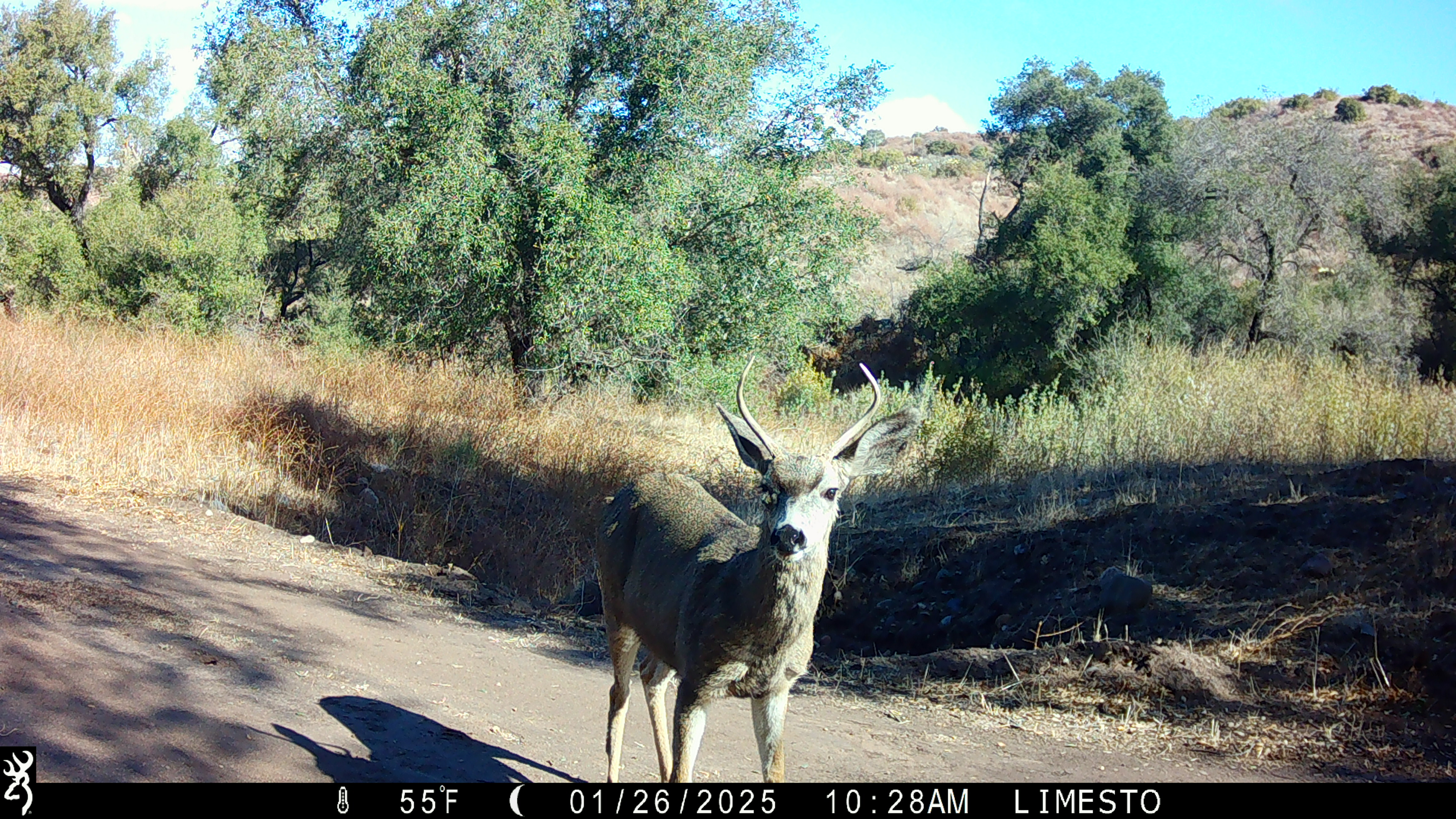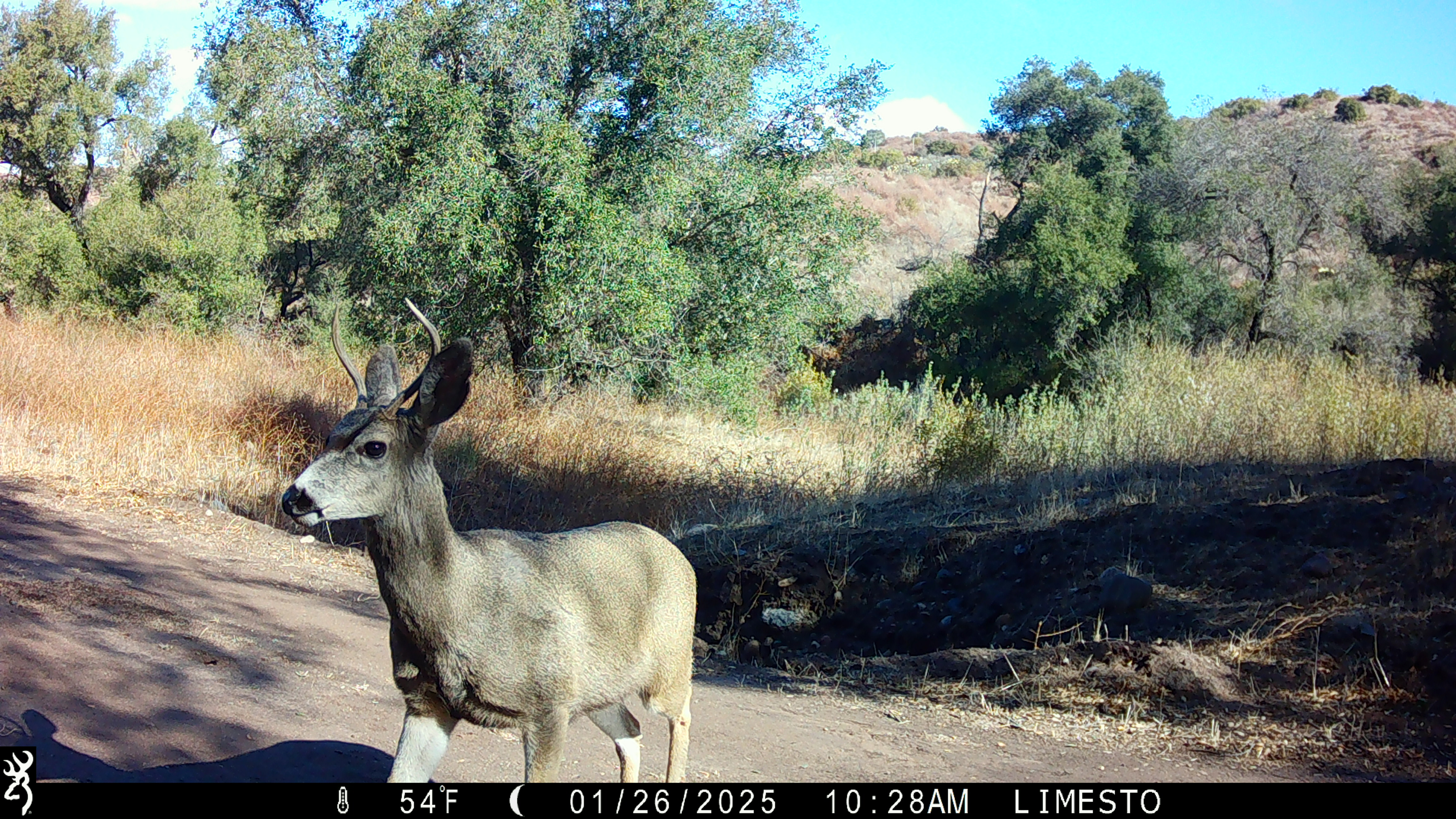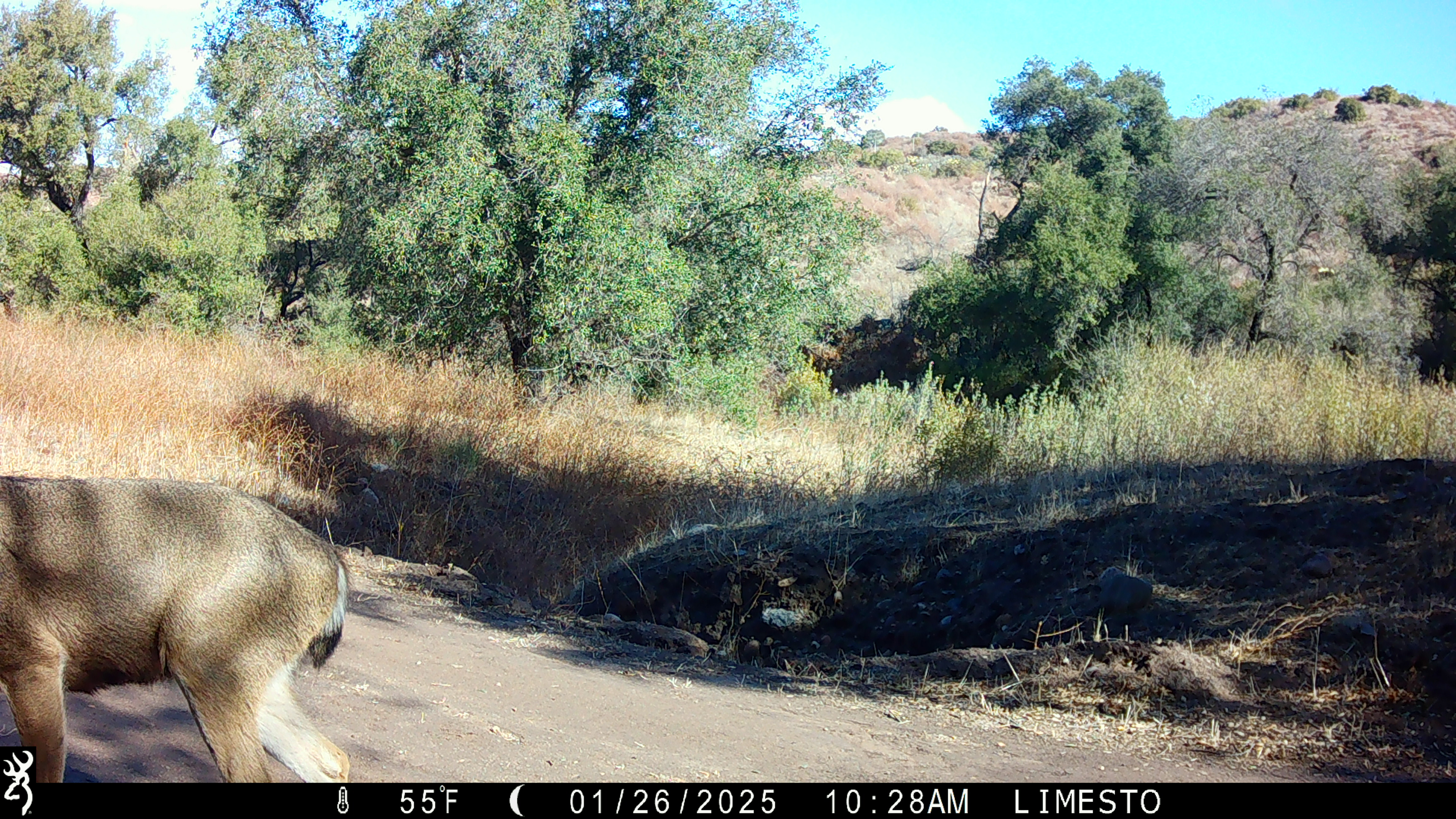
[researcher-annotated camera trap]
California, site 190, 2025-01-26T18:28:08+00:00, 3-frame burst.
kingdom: Animalia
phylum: Chordata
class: Mammalia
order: Artiodactyla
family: Cervidae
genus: Odocoileus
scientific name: Odocoileus hemionus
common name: mule deer